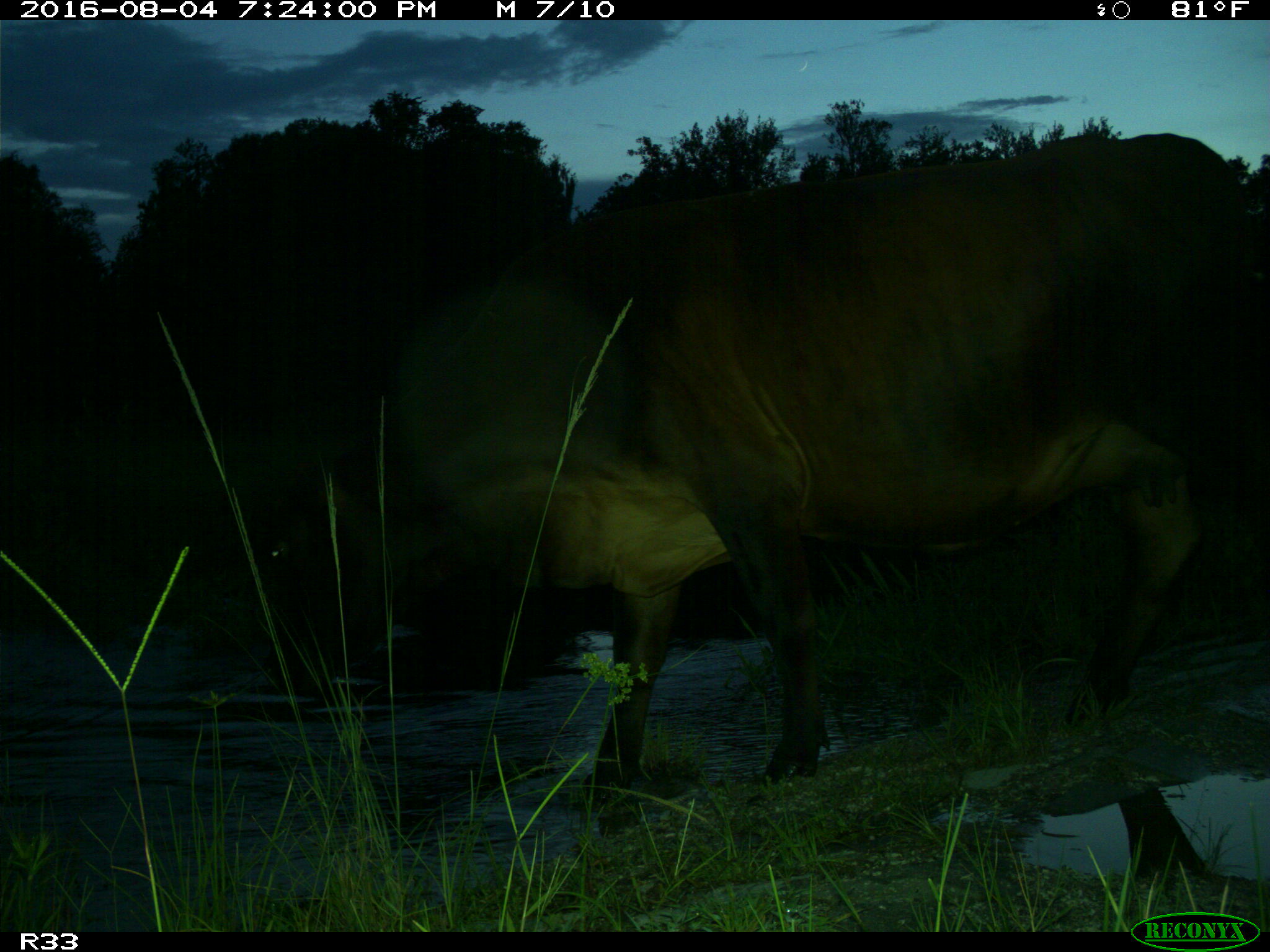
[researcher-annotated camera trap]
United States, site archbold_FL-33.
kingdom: Animalia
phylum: Chordata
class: Mammalia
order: Artiodactyla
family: Bovidae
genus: Bos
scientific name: Bos taurus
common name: domestic cow